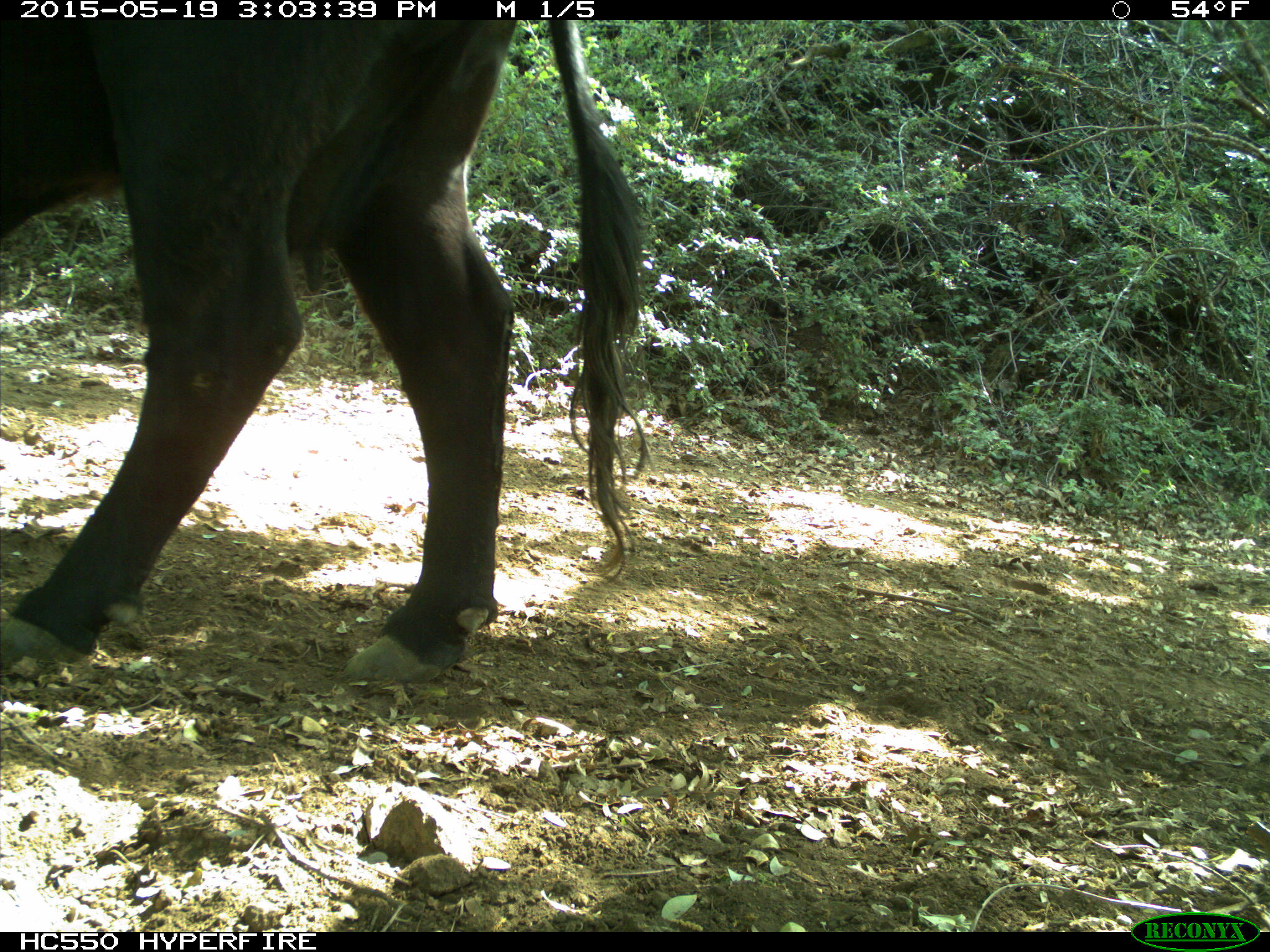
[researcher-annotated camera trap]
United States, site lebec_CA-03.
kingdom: Animalia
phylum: Chordata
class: Mammalia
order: Artiodactyla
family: Bovidae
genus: Bos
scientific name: Bos taurus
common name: domestic cow